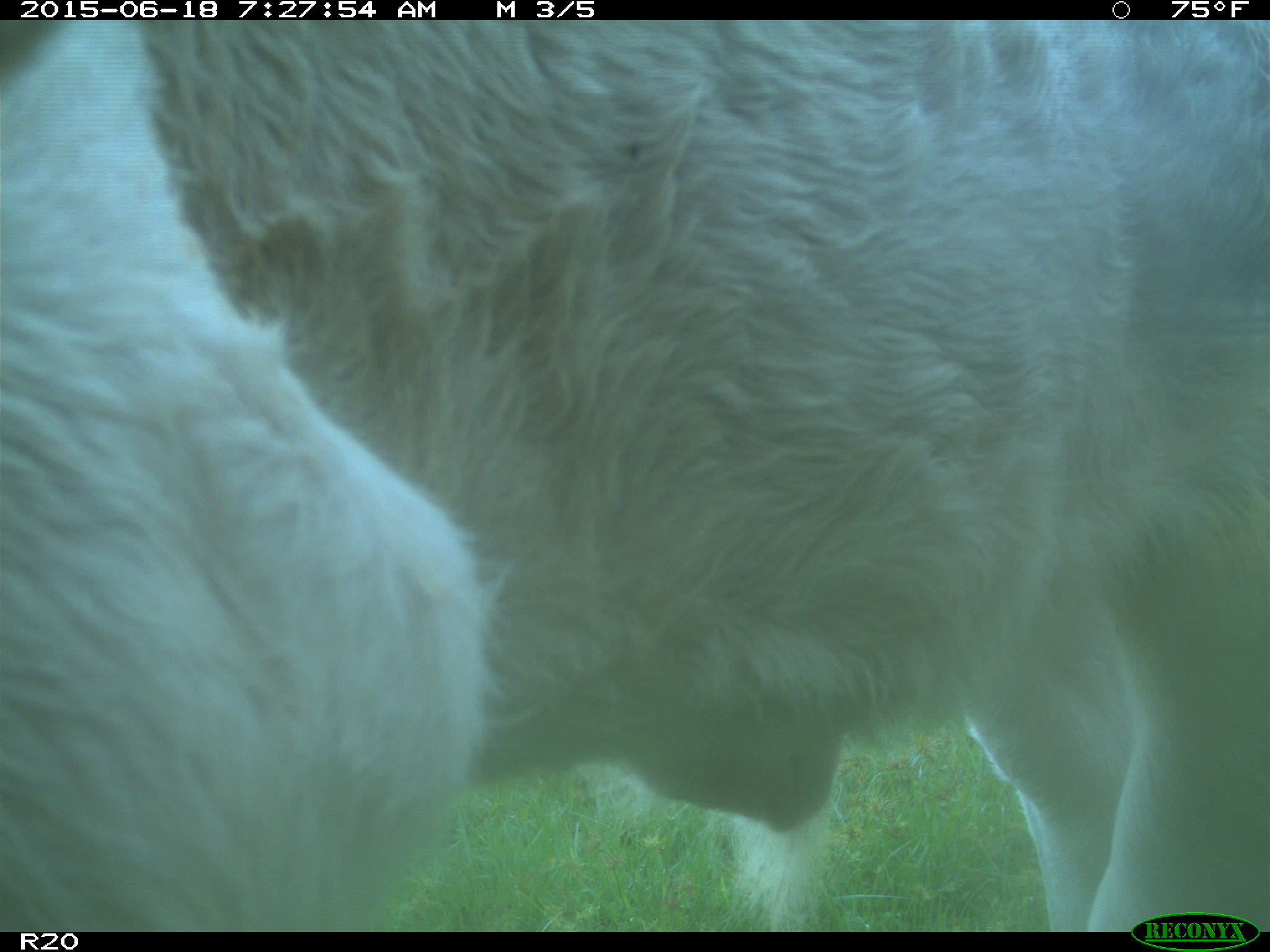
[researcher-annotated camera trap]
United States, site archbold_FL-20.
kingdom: Animalia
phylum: Chordata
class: Mammalia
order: Artiodactyla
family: Bovidae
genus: Bos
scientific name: Bos taurus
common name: domestic cow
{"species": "Bos taurus (domestic cow)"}